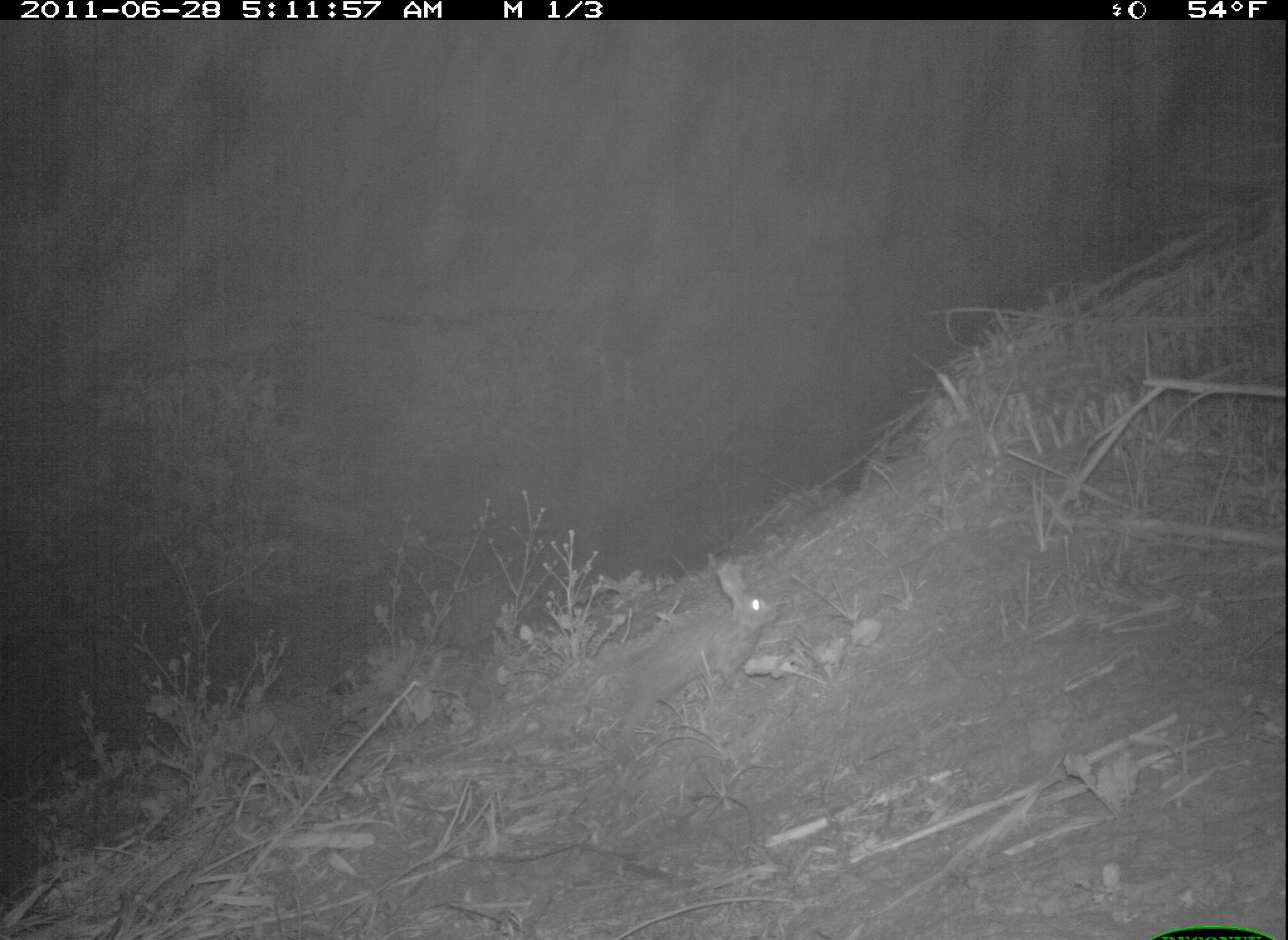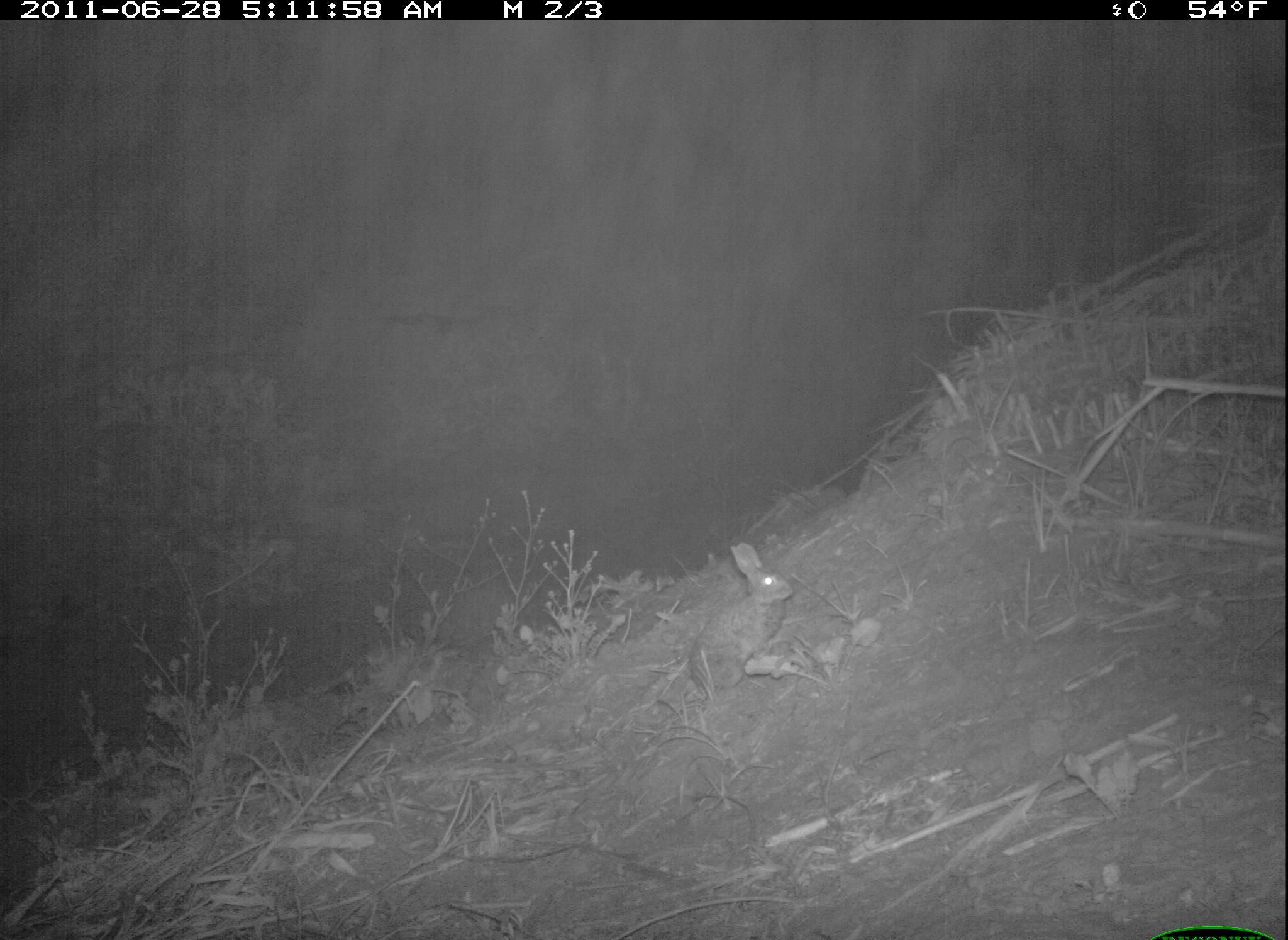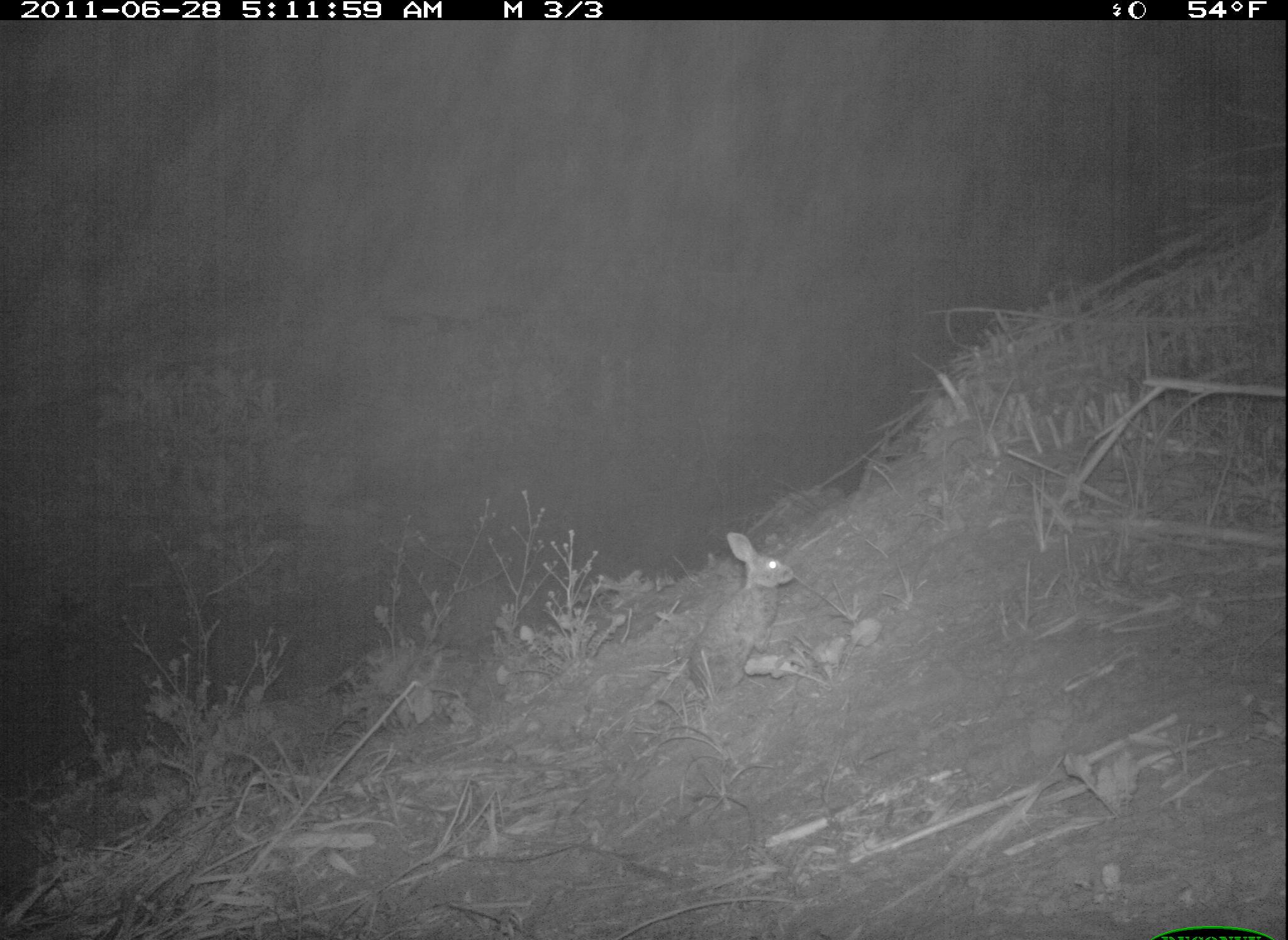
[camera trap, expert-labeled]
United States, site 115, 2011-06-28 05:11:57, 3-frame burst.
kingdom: Animalia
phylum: Chordata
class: Mammalia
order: Lagomorpha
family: Leporidae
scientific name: Leporidae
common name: rabbits and hares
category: rabbit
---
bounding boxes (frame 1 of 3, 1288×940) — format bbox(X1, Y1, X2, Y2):
rabbit: bbox(591, 538, 791, 778)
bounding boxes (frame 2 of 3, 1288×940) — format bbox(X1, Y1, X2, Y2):
rabbit: bbox(676, 532, 797, 704)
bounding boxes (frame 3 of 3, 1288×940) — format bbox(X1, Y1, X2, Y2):
rabbit: bbox(662, 517, 821, 725)